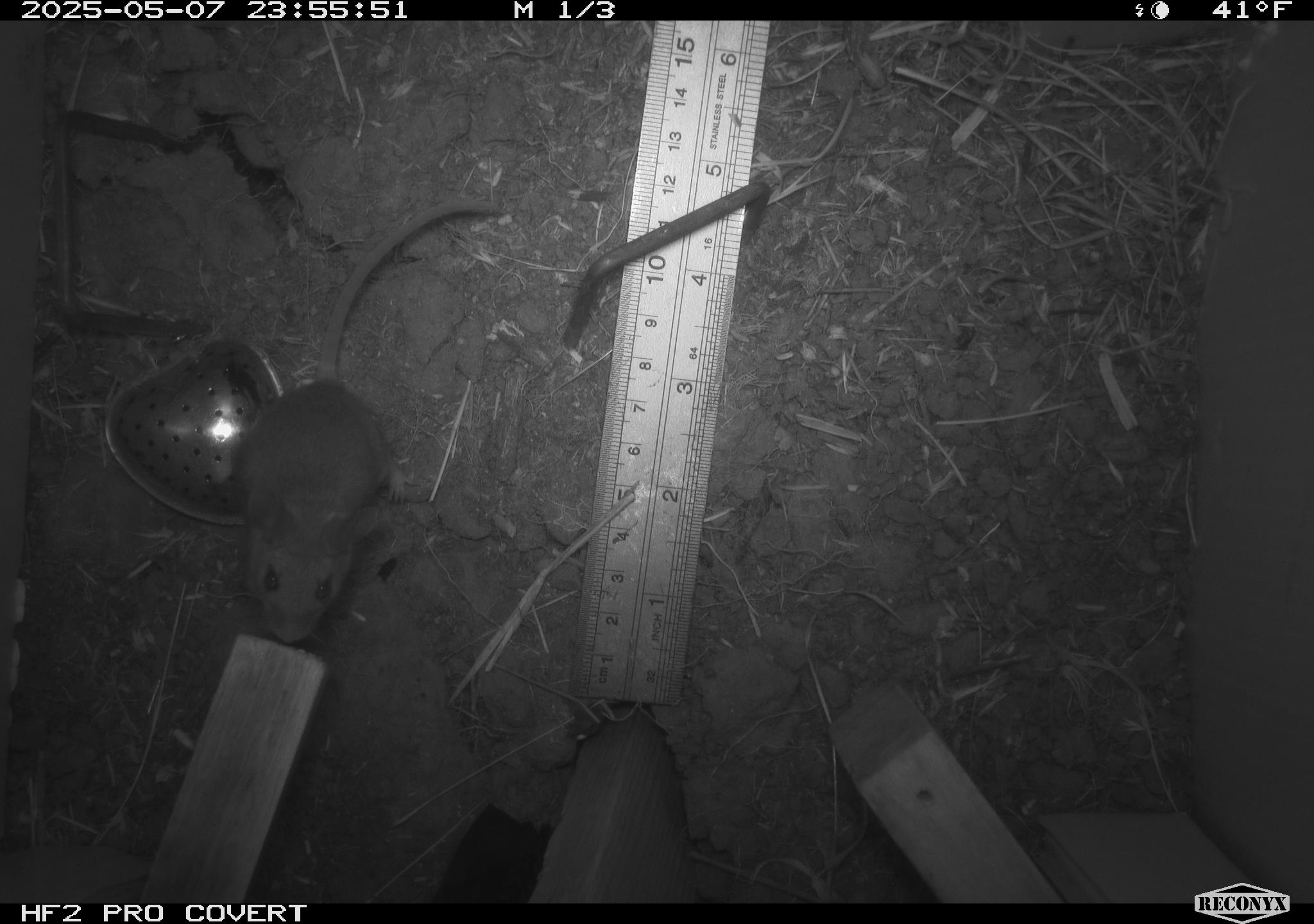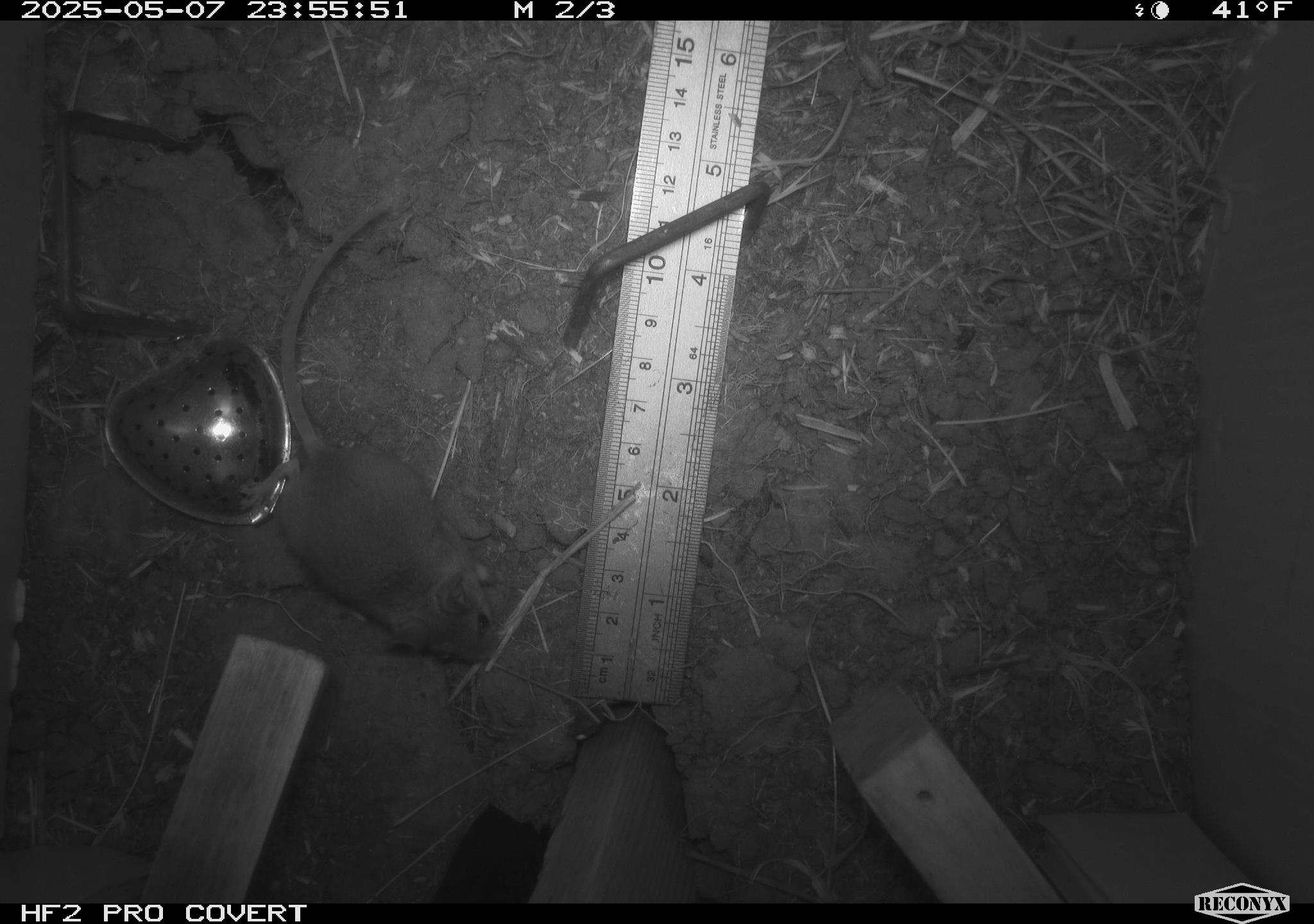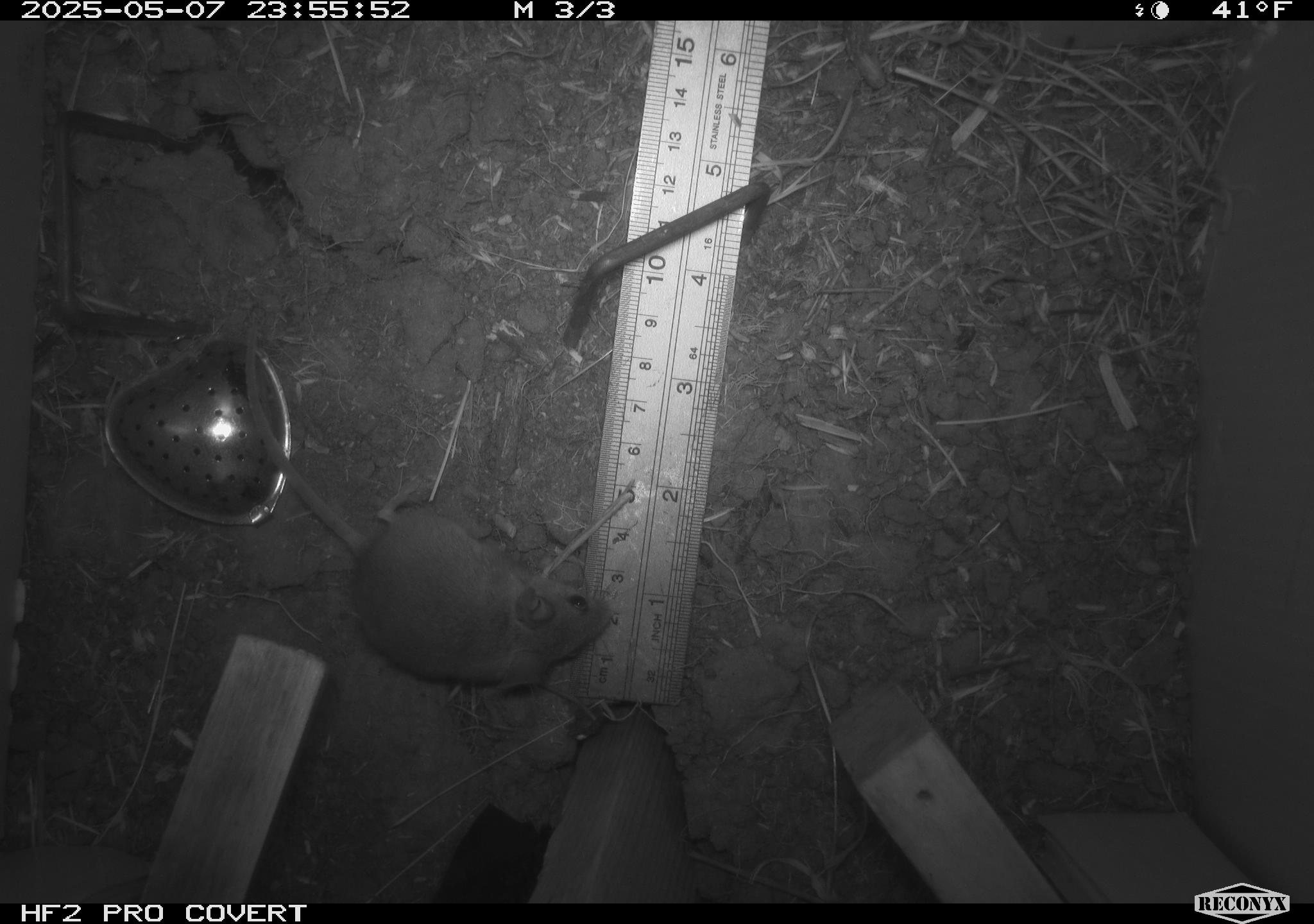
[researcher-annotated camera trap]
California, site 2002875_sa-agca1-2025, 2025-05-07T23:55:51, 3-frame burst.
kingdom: Animalia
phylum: Chordata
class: Mammalia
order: Rodentia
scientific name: Rodentia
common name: mouse species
Mouse species (Rodentia).